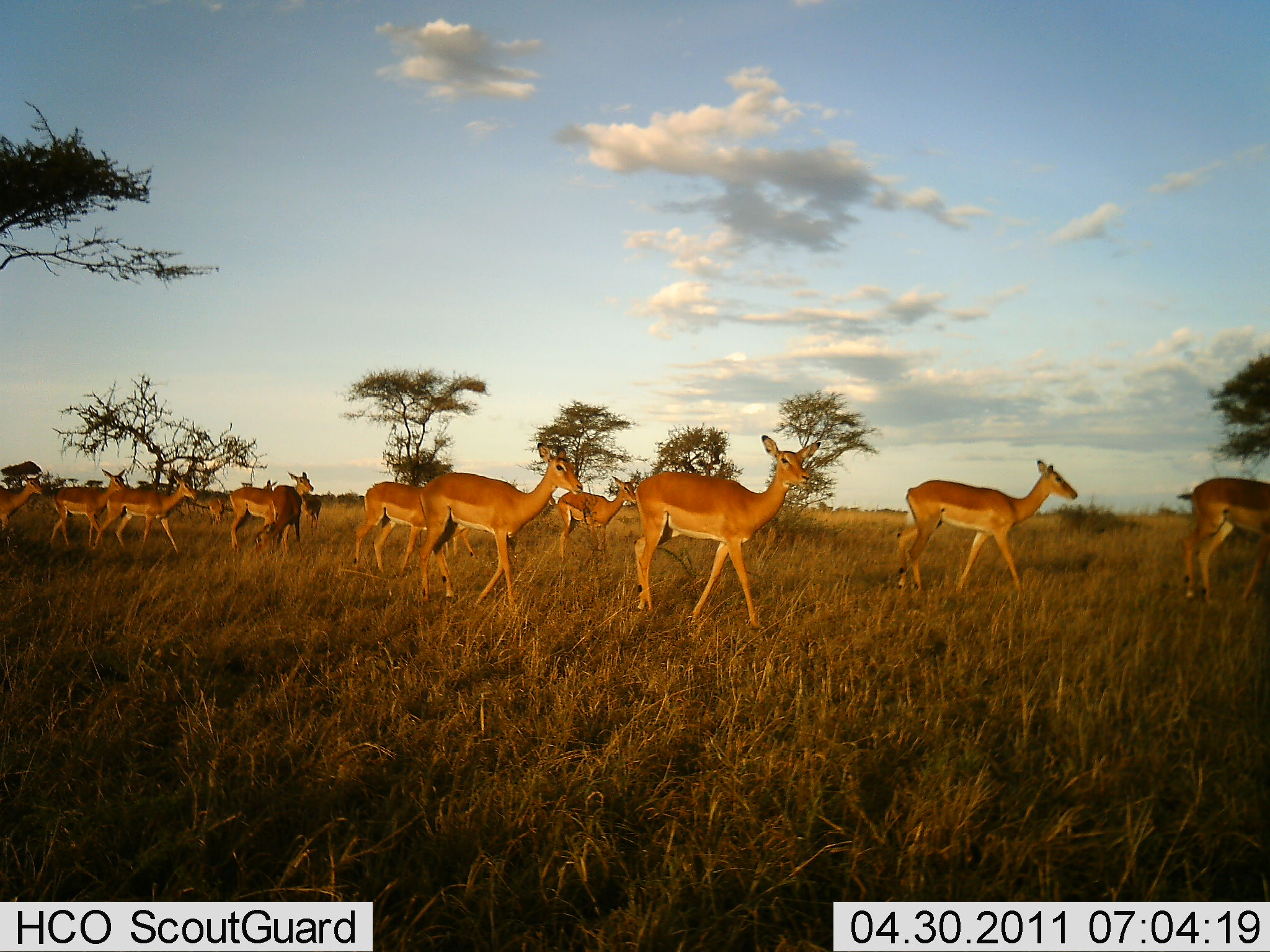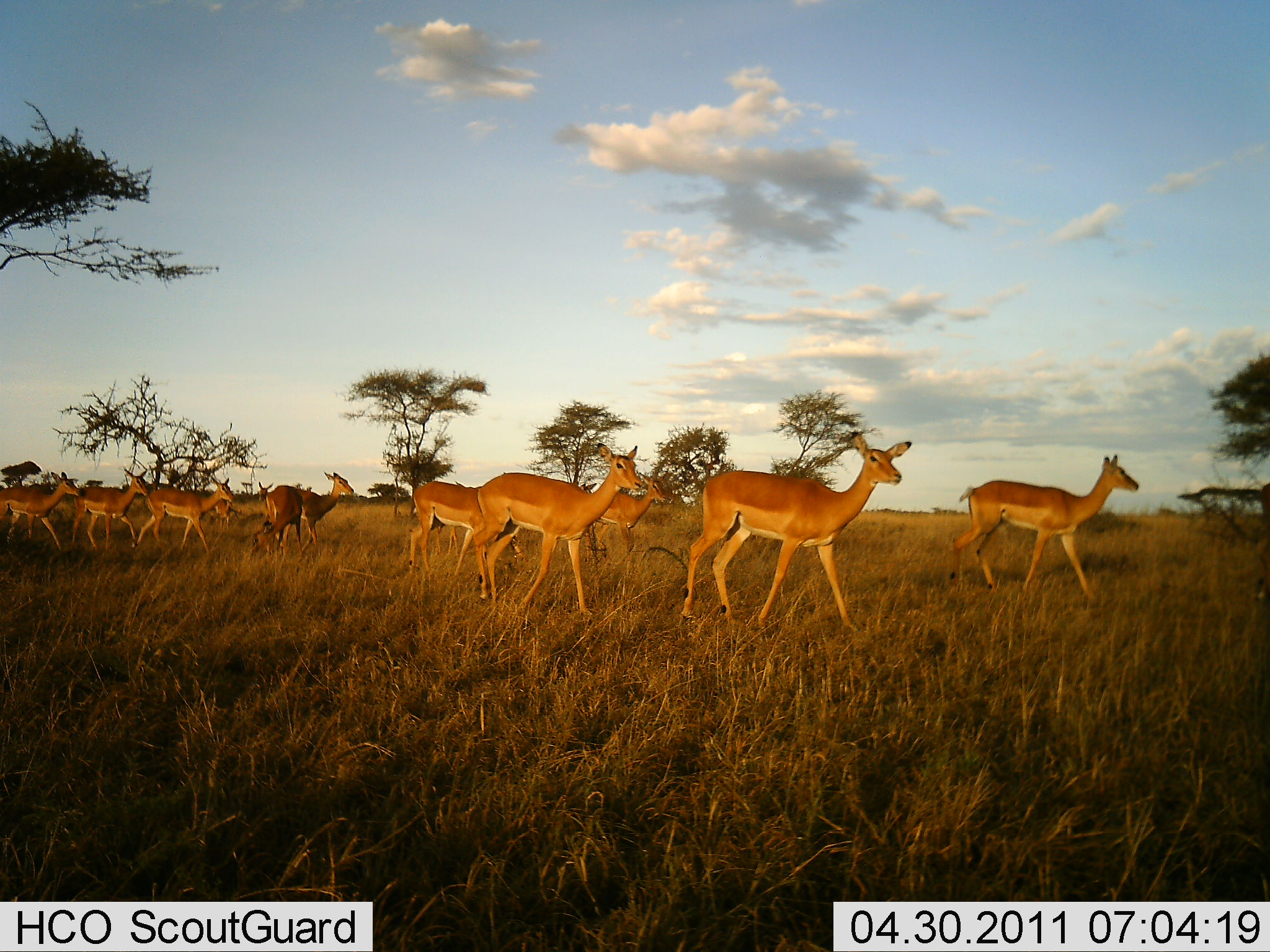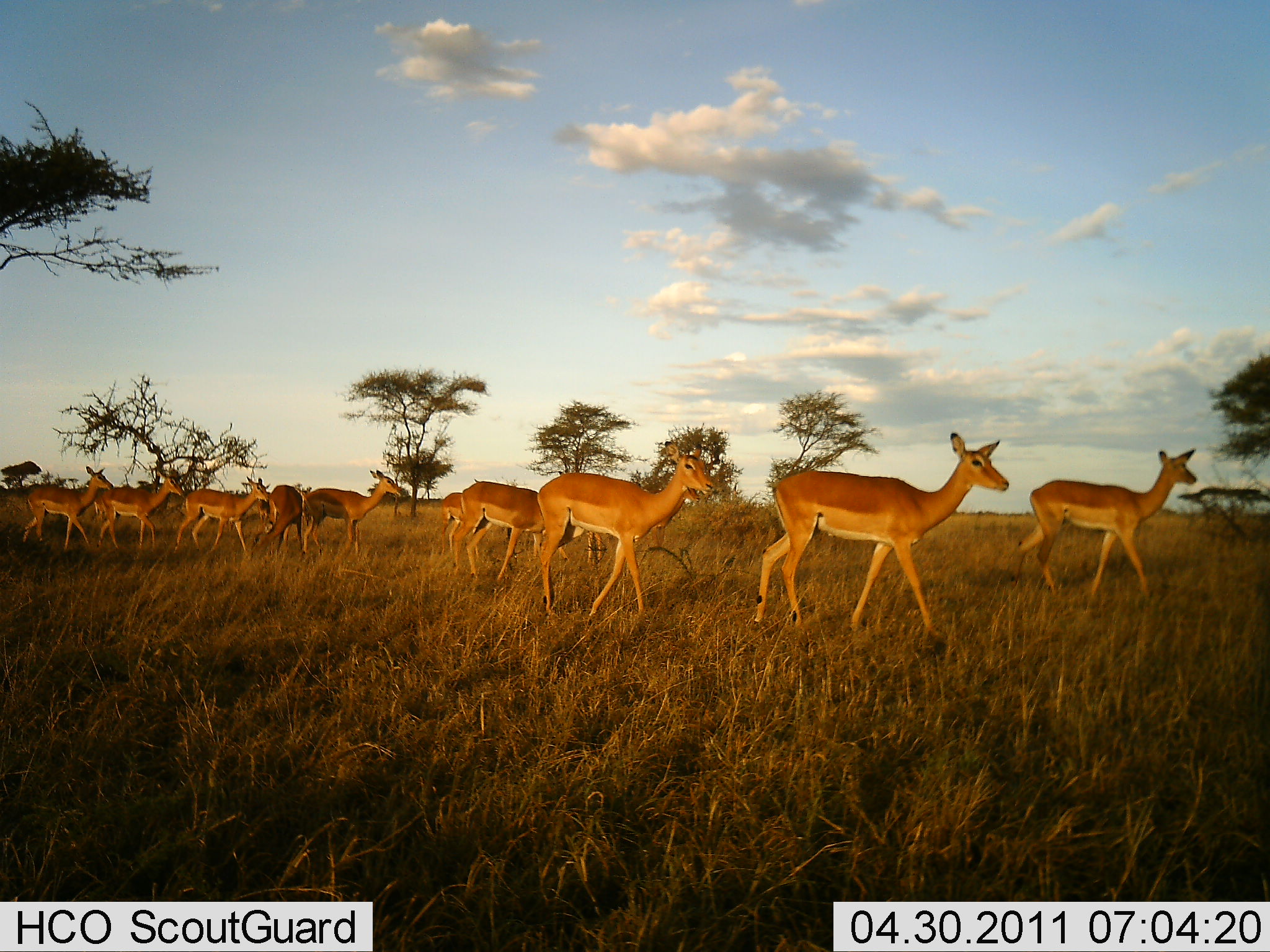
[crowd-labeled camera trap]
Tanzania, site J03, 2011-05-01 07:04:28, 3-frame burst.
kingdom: Animalia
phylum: Chordata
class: Mammalia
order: Artiodactyla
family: Bovidae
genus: Aepyceros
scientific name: Aepyceros melampus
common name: impala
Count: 11-50.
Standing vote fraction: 9%.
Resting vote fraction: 0%.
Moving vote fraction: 100%.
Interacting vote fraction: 0%.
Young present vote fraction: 0%.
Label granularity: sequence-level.